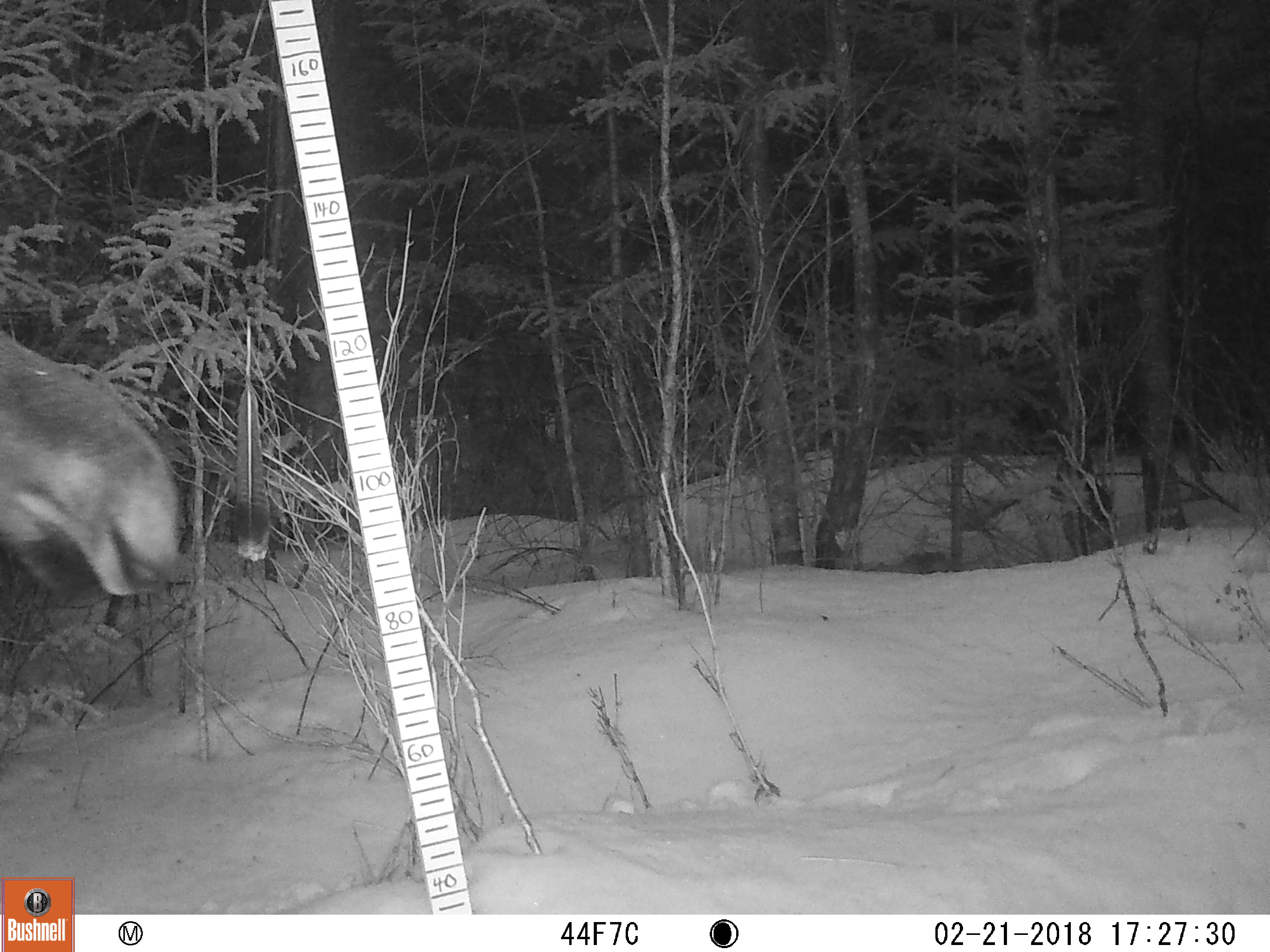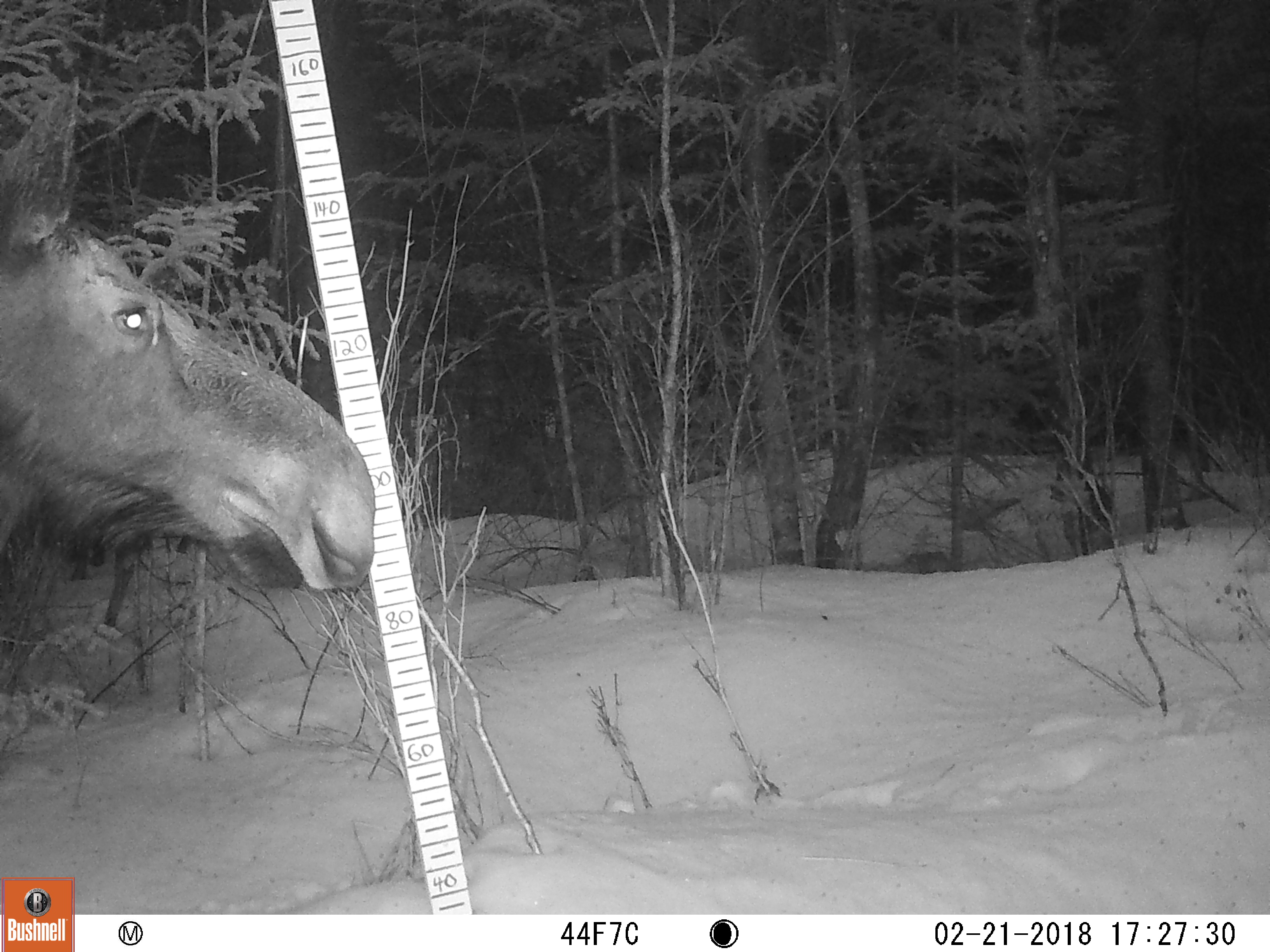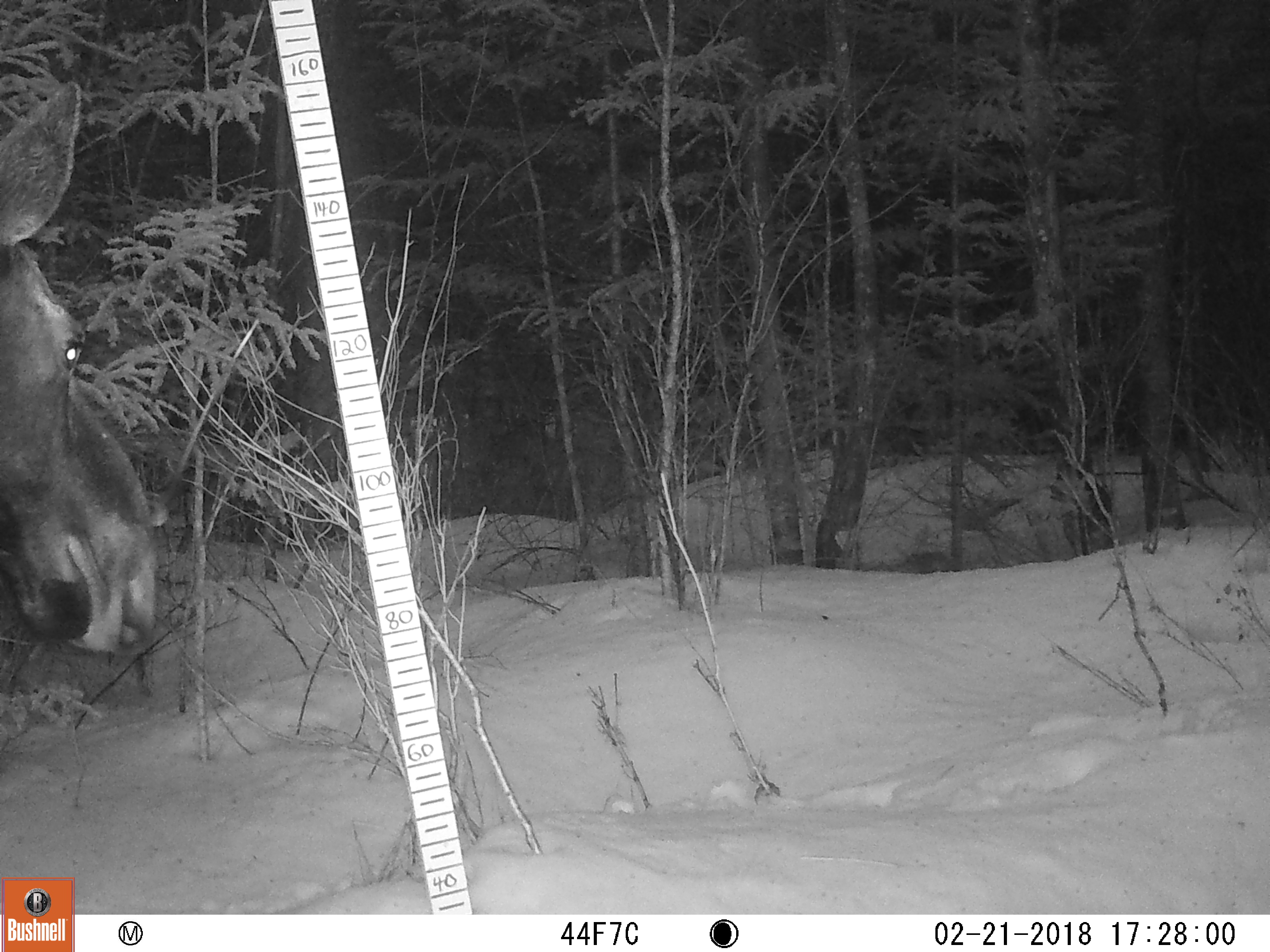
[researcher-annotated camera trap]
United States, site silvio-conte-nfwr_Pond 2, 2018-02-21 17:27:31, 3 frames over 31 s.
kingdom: Animalia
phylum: Chordata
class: Mammalia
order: Artiodactyla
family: Cervidae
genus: Alces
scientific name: Alces alces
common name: moose